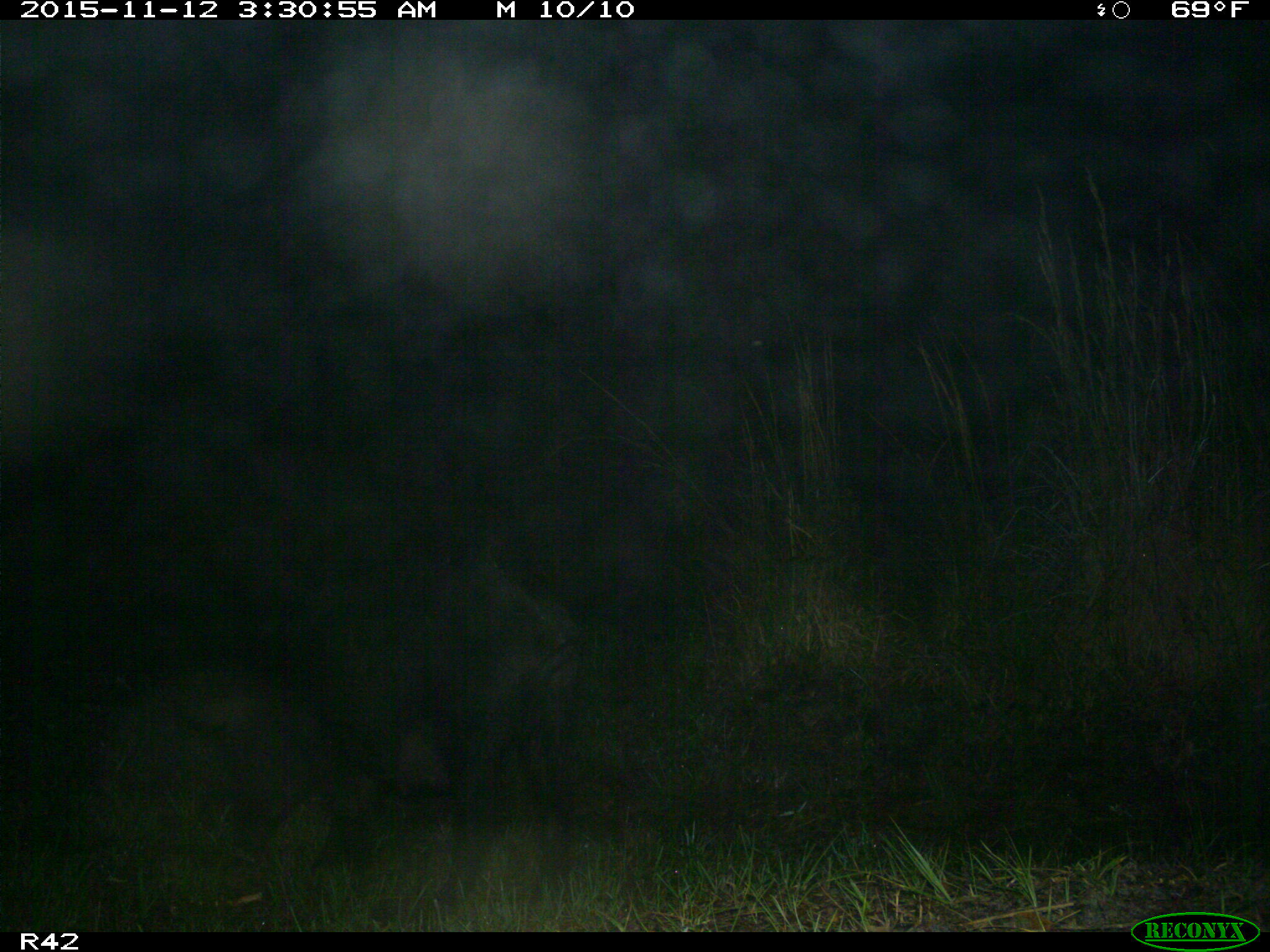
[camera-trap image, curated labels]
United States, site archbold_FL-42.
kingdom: Animalia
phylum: Chordata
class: Mammalia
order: Artiodactyla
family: Suidae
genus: Sus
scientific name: Sus scrofa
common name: wild boar